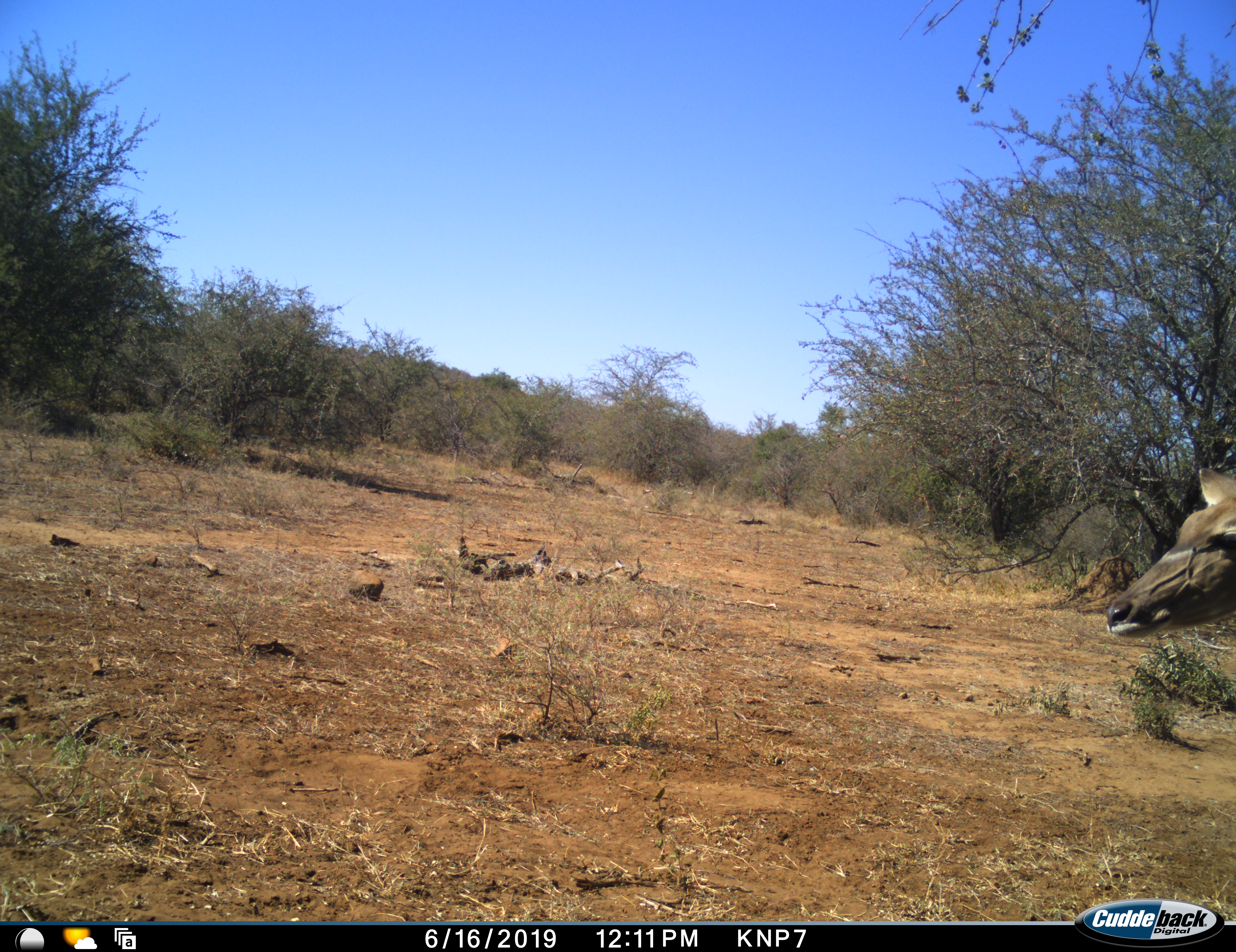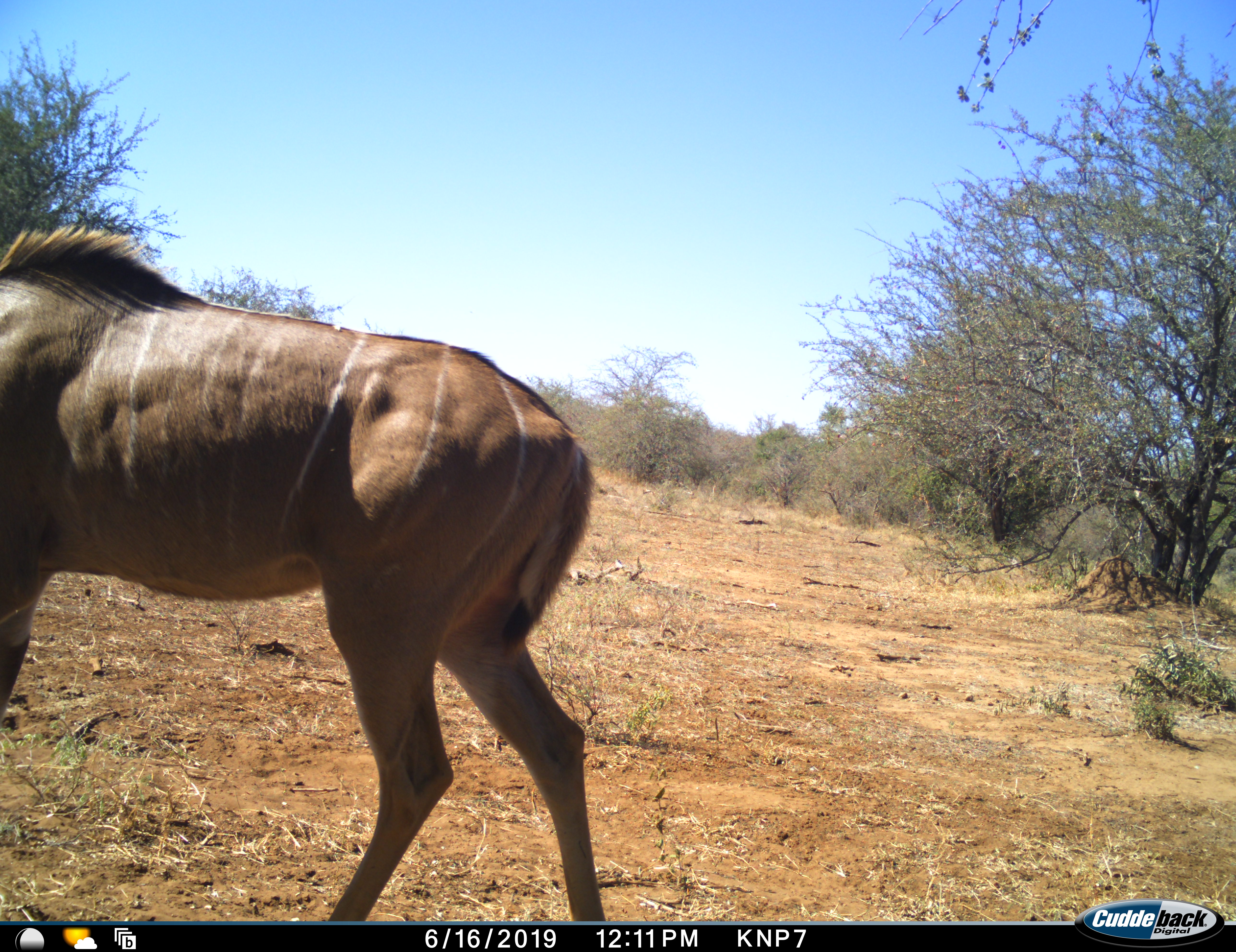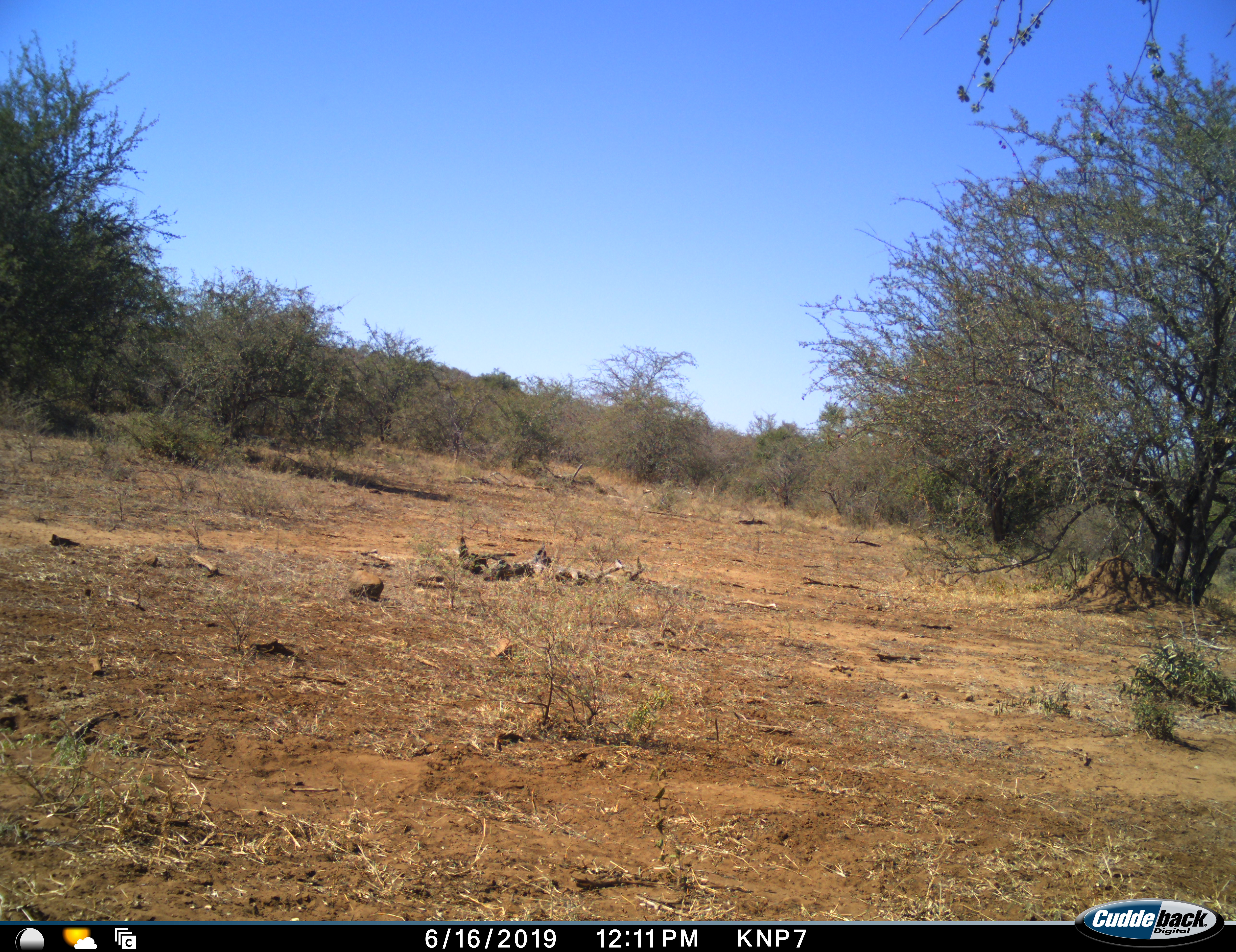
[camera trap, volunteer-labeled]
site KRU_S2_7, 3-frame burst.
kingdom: Animalia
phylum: Chordata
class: Mammalia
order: Artiodactyla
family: Bovidae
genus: Tragelaphus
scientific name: Tragelaphus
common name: kudu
Kudu (Tragelaphus), count 1. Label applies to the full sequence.